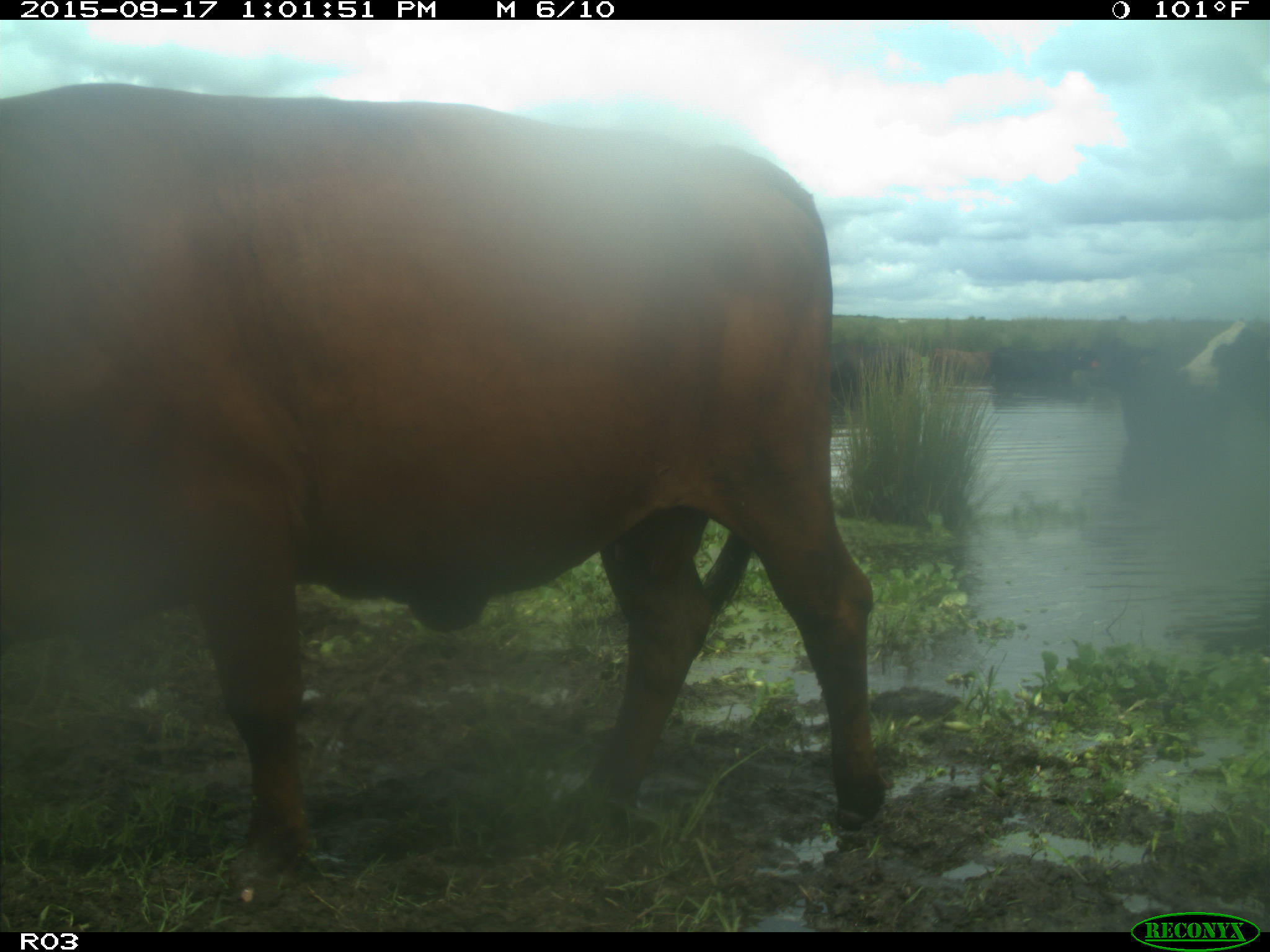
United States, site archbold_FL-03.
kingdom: Animalia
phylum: Chordata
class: Mammalia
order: Artiodactyla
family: Bovidae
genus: Bos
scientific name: Bos taurus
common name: domestic cow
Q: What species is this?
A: Bos taurus (domestic cow).